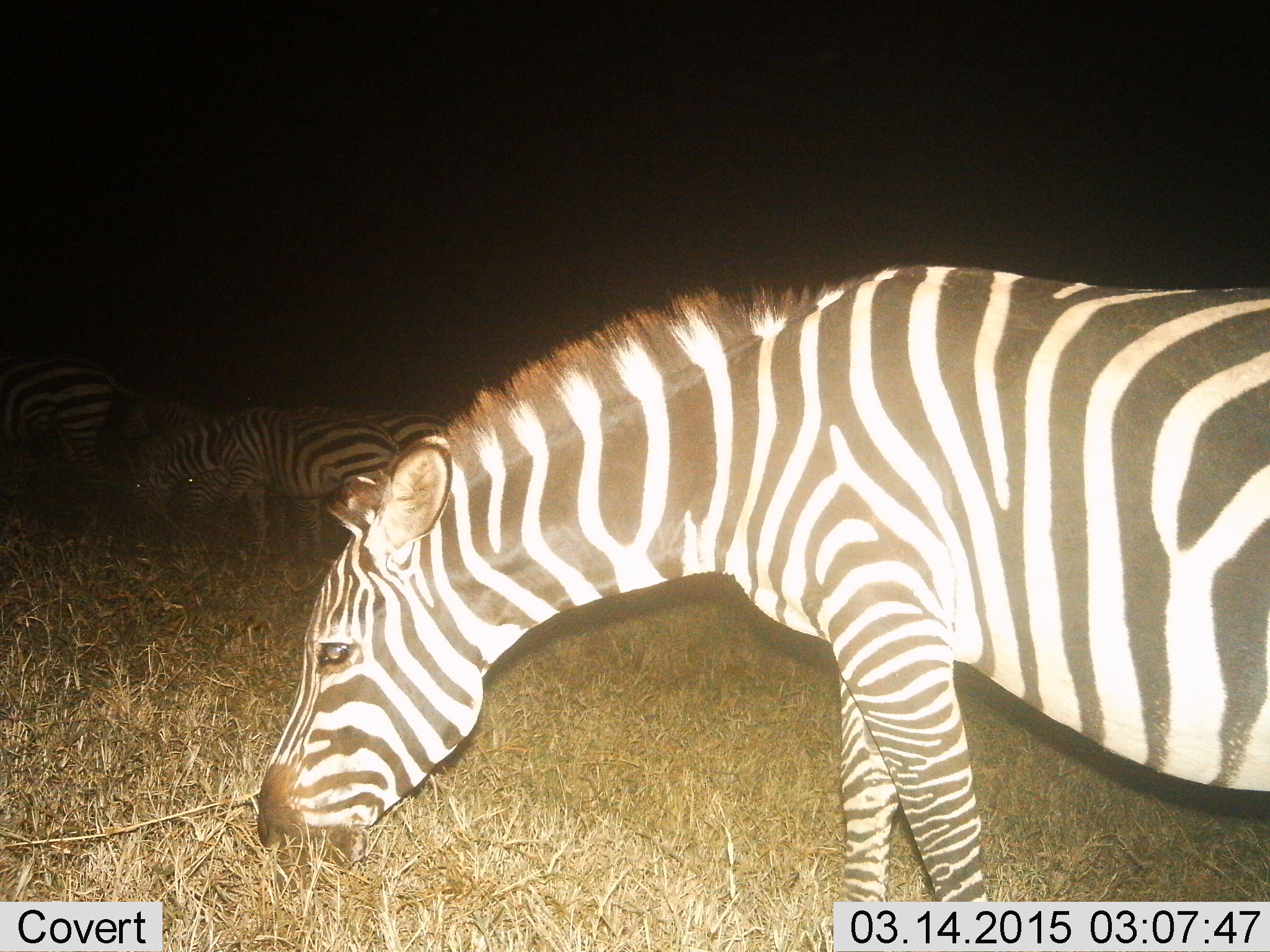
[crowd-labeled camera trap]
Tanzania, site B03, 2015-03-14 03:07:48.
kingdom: Animalia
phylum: Chordata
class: Mammalia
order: Perissodactyla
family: Equidae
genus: Equus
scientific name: Equus quagga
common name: plains zebra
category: zebra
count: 4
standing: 60%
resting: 0%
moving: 0%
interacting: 0%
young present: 10%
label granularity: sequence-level